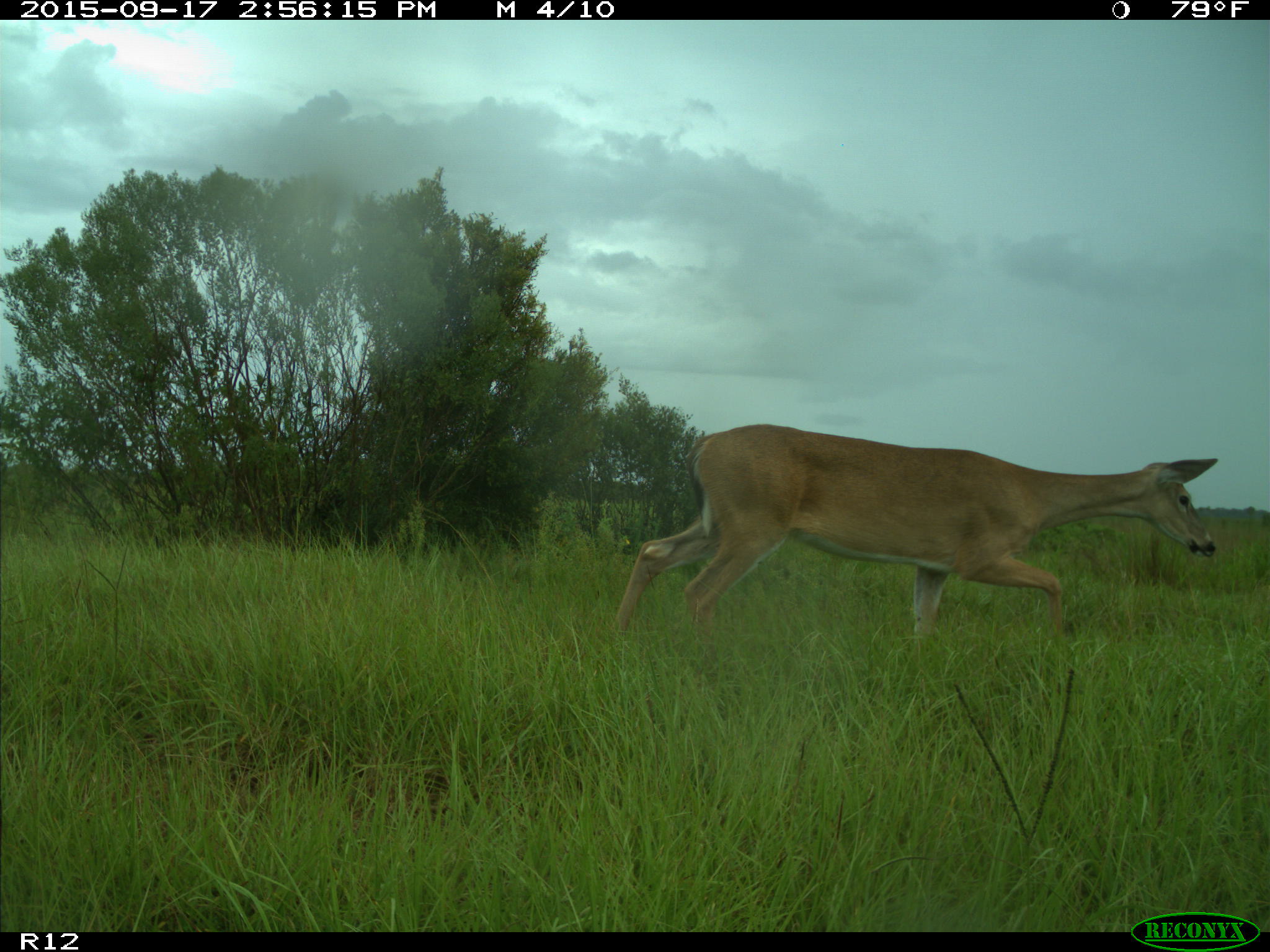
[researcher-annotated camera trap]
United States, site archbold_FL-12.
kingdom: Animalia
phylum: Chordata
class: Mammalia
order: Artiodactyla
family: Cervidae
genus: Odocoileus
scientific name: Odocoileus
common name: deer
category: unidentified deer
Unidentified deer (deer) (Odocoileus).